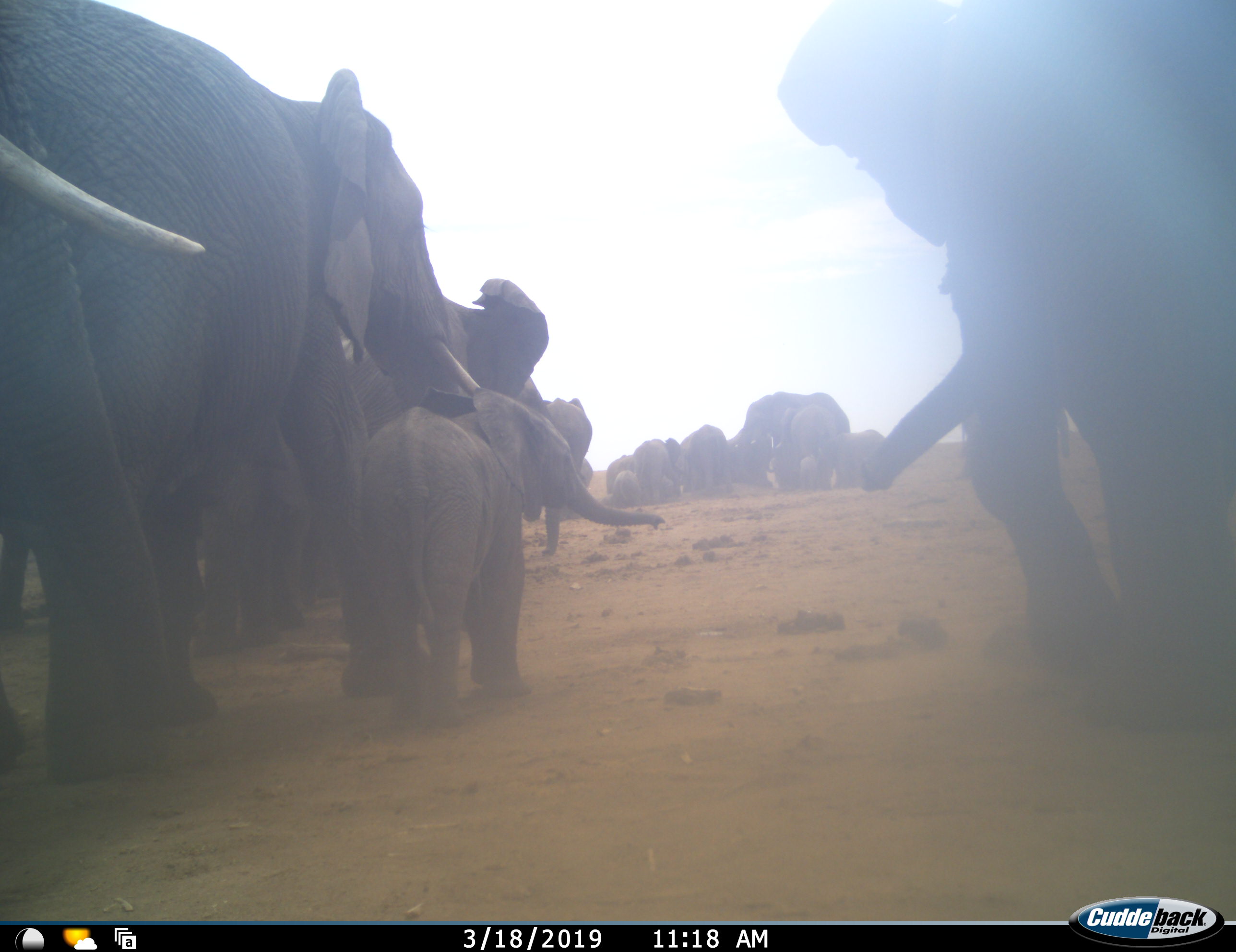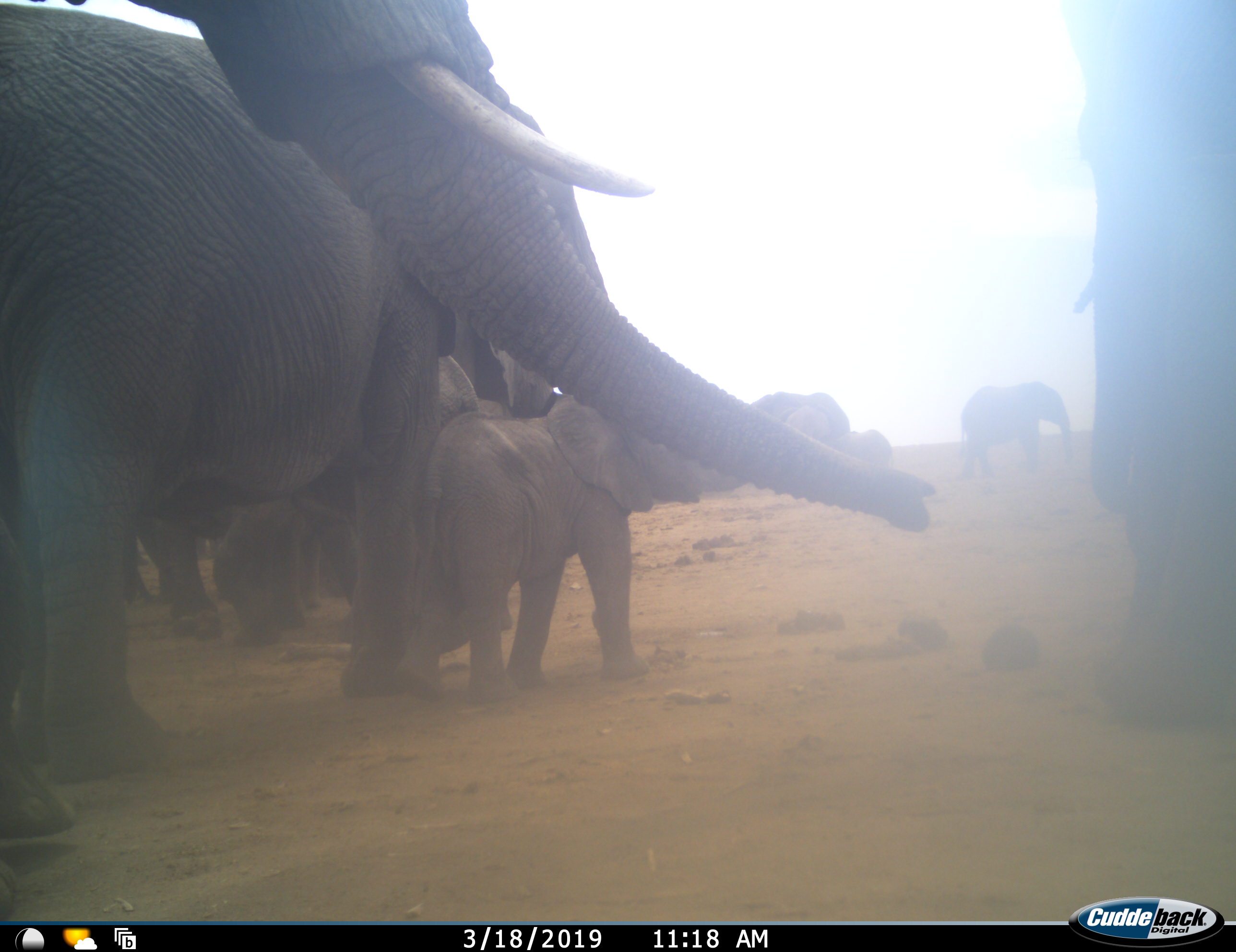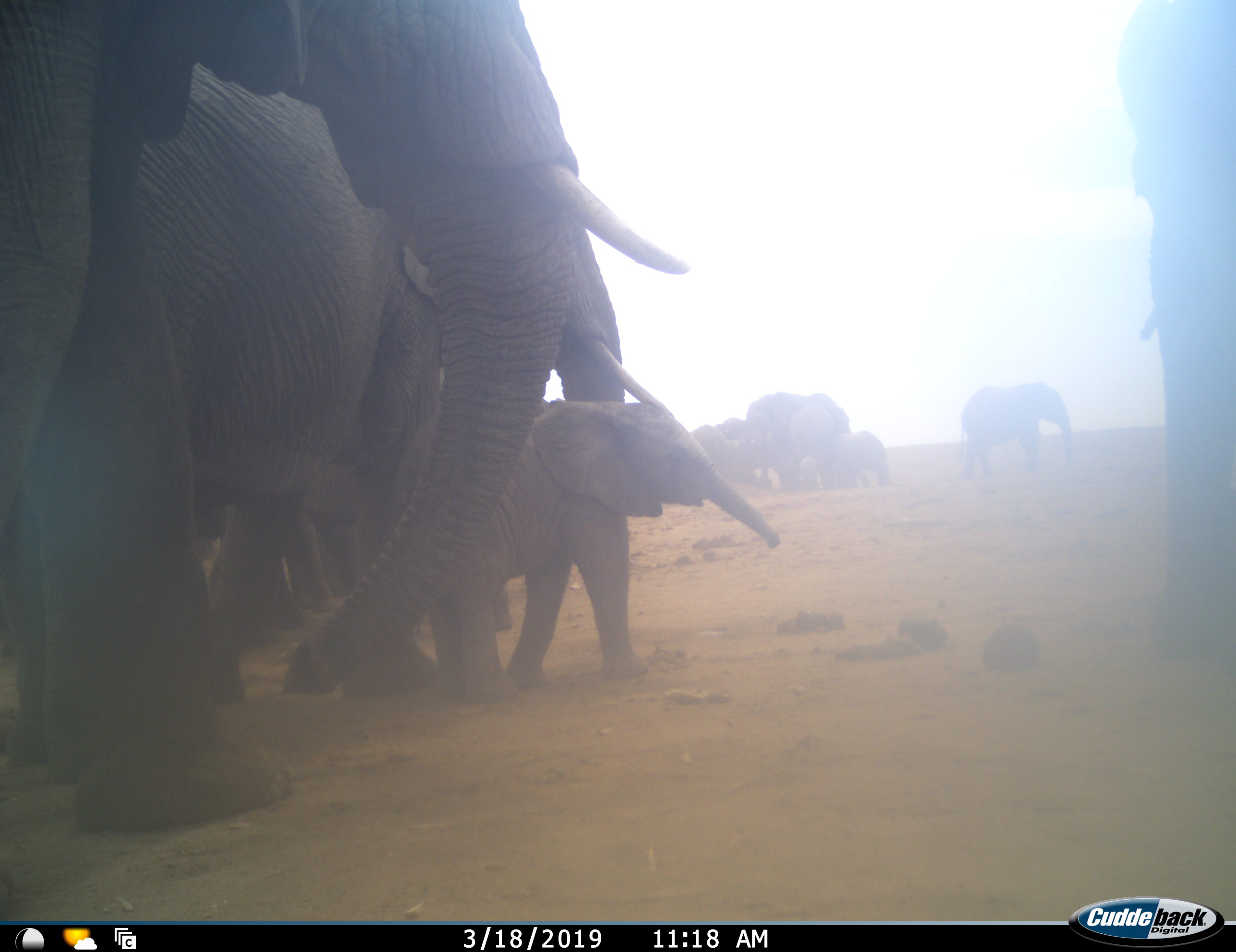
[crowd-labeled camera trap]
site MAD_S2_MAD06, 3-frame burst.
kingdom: Animalia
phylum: Chordata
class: Mammalia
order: Proboscidea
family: Elephantidae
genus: Loxodonta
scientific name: Loxodonta africana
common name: african bush elephant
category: elephant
Elephant (african bush elephant) (Loxodonta africana), count 11-50. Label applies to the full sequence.